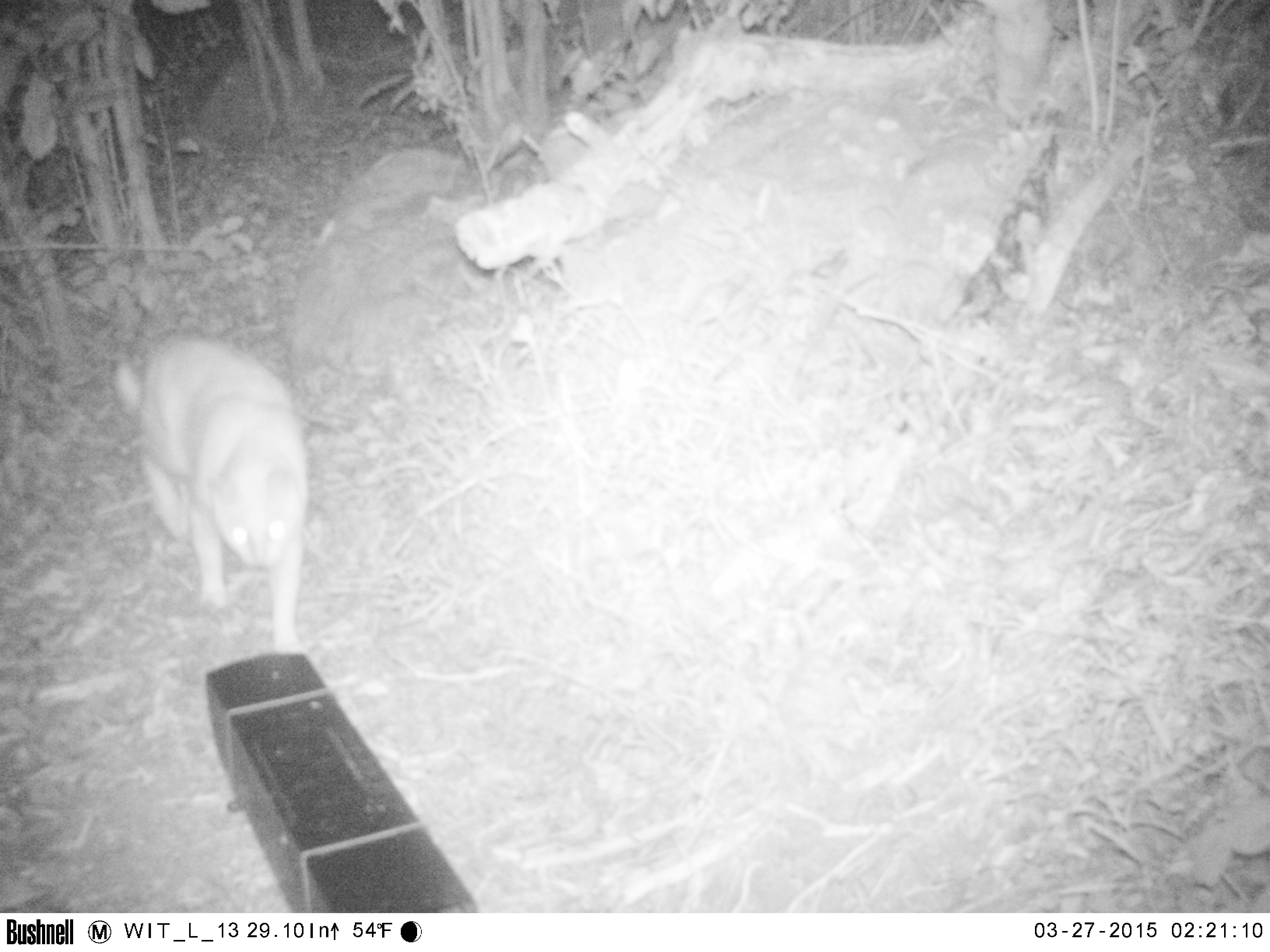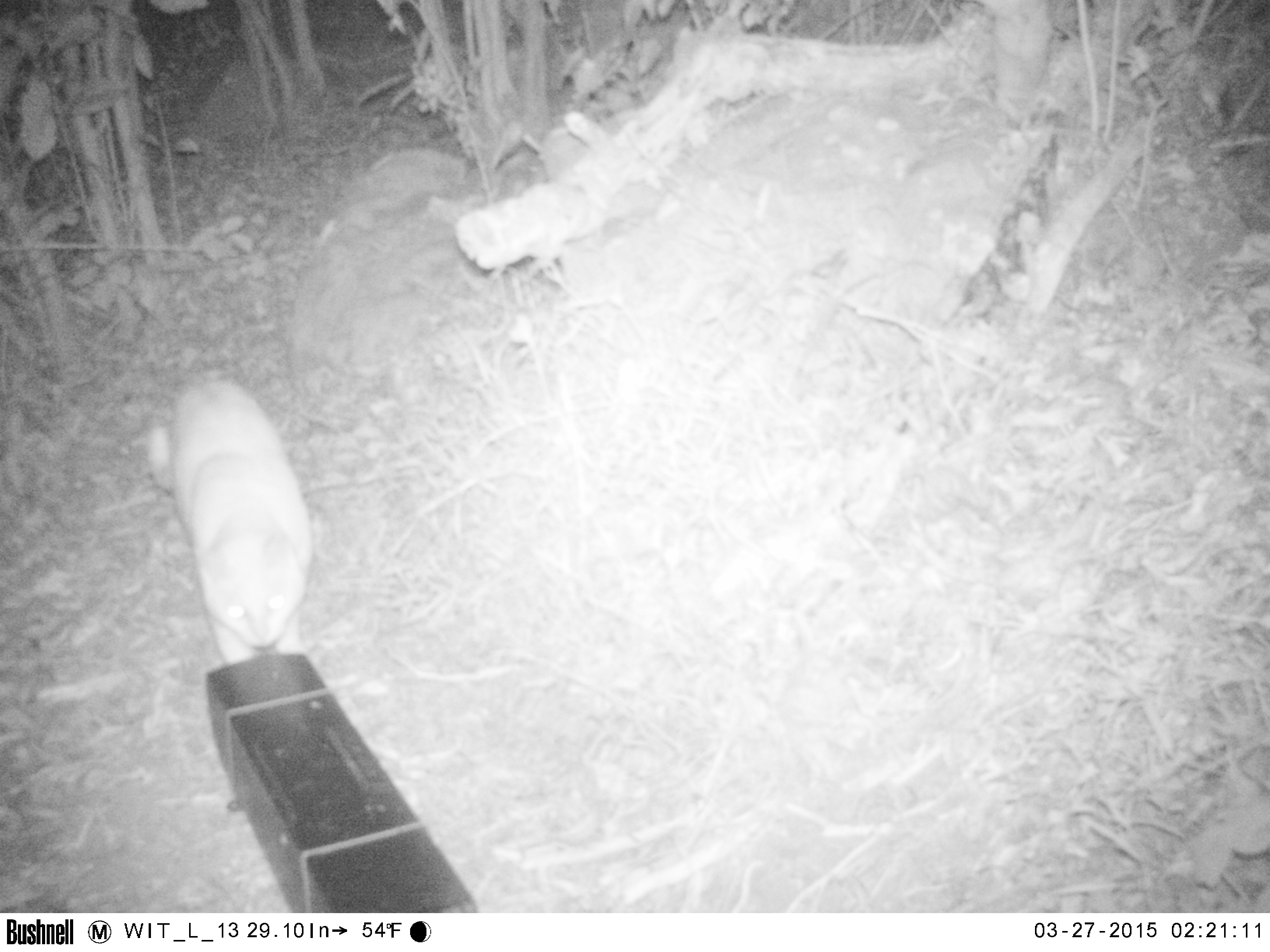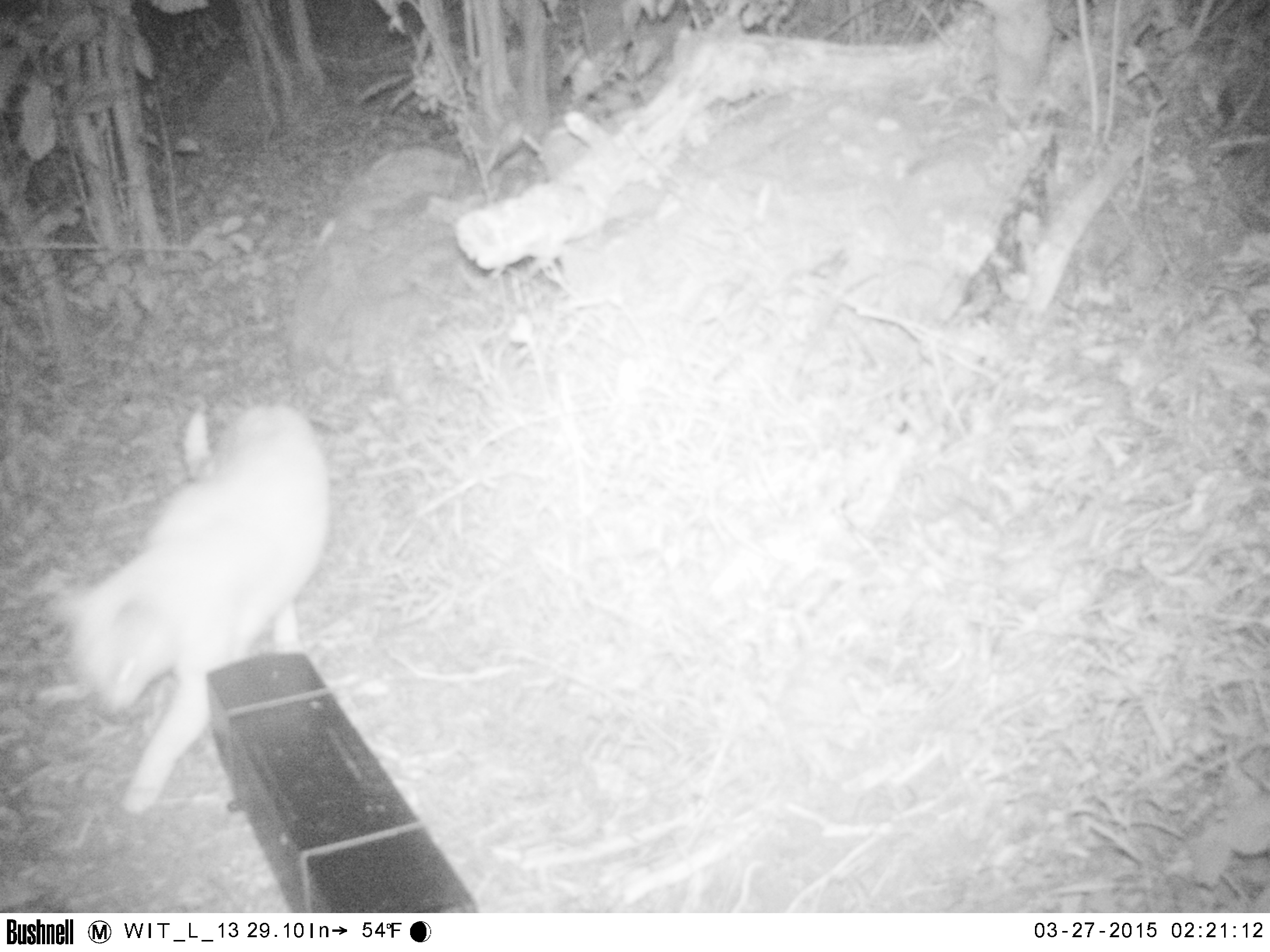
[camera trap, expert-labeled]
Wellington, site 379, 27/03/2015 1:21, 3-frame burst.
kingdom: Animalia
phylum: Chordata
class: Mammalia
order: Carnivora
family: Felidae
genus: Felis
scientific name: Felis catus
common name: cat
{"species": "cat (Felis catus)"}